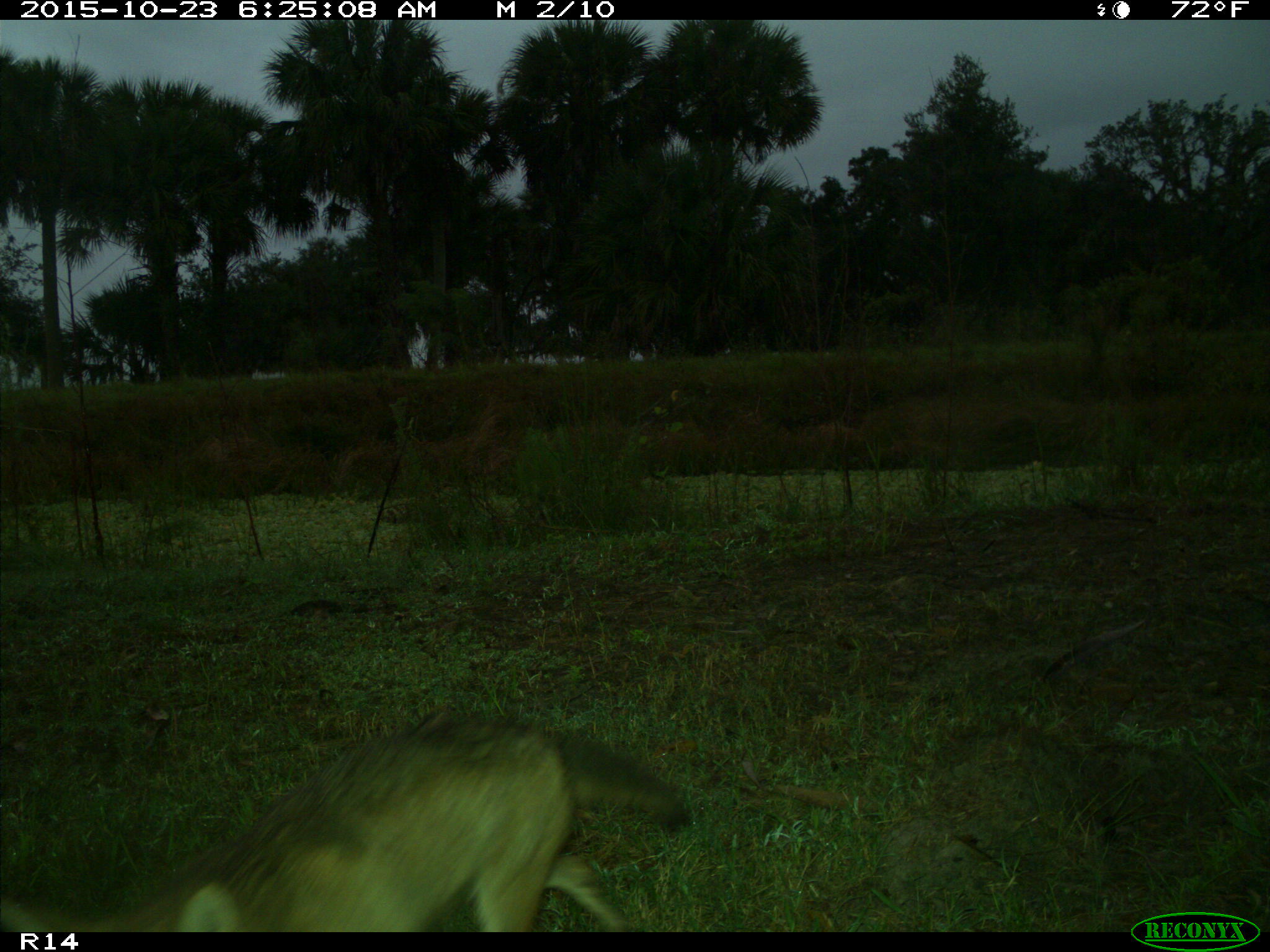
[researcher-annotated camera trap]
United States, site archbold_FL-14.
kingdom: Animalia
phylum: Chordata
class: Mammalia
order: Carnivora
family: Canidae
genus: Canis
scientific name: Canis latrans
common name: coyote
Canis latrans (coyote).